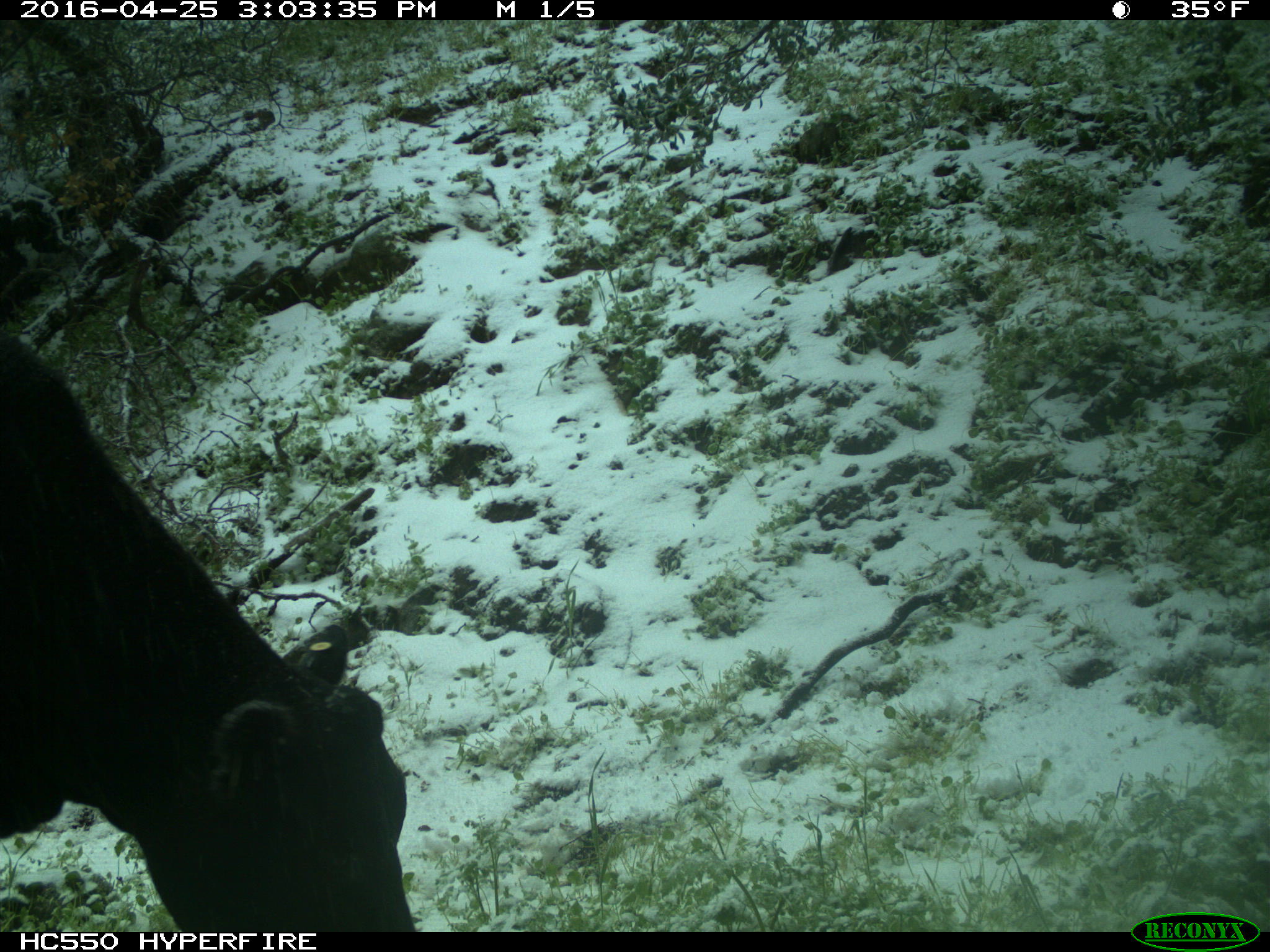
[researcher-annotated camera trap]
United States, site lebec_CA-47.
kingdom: Animalia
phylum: Chordata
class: Mammalia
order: Artiodactyla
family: Bovidae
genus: Bos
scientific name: Bos taurus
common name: domestic cow